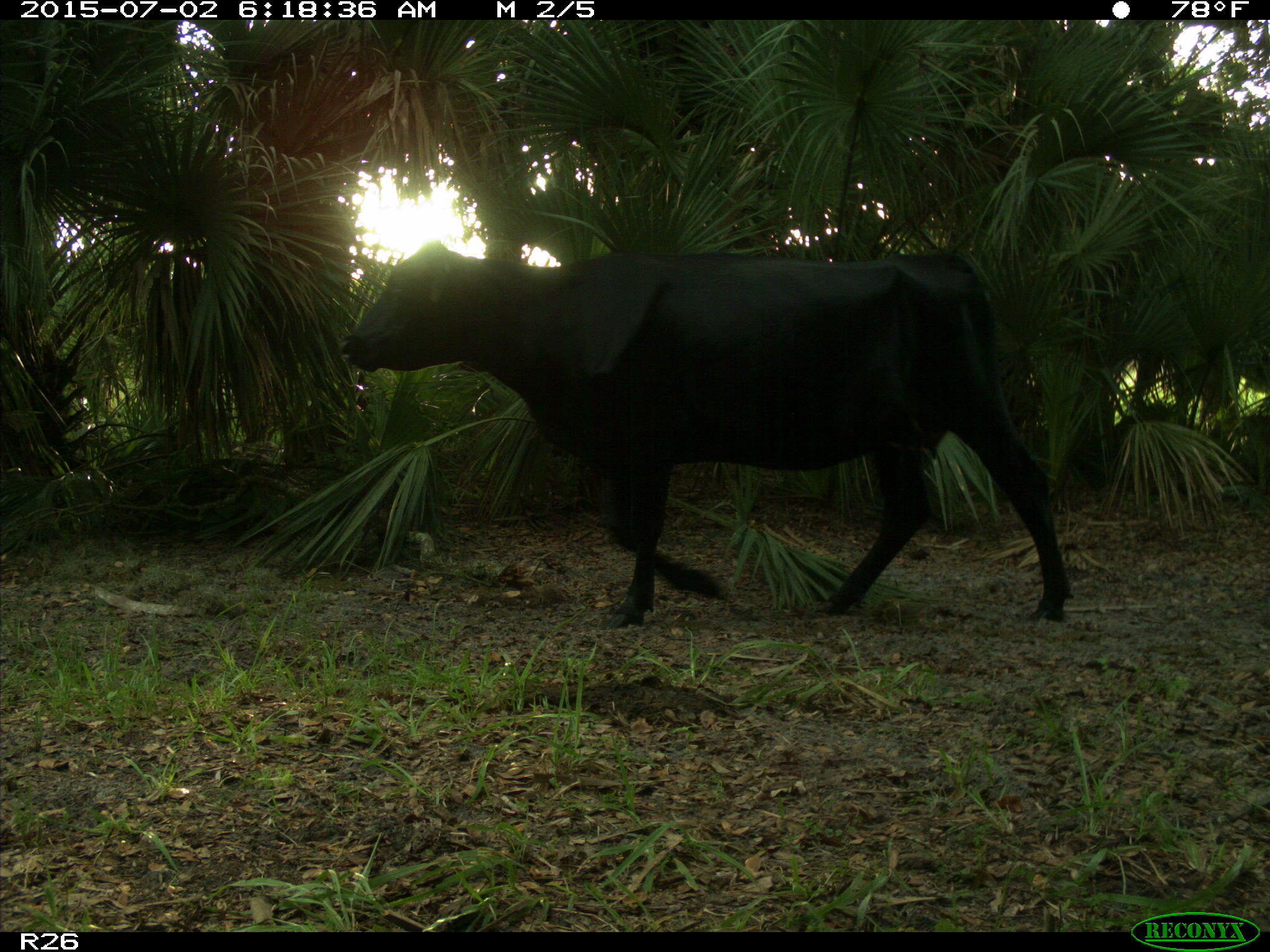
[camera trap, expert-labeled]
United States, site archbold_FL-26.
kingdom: Animalia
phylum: Chordata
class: Mammalia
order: Artiodactyla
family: Bovidae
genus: Bos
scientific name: Bos taurus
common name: domestic cow